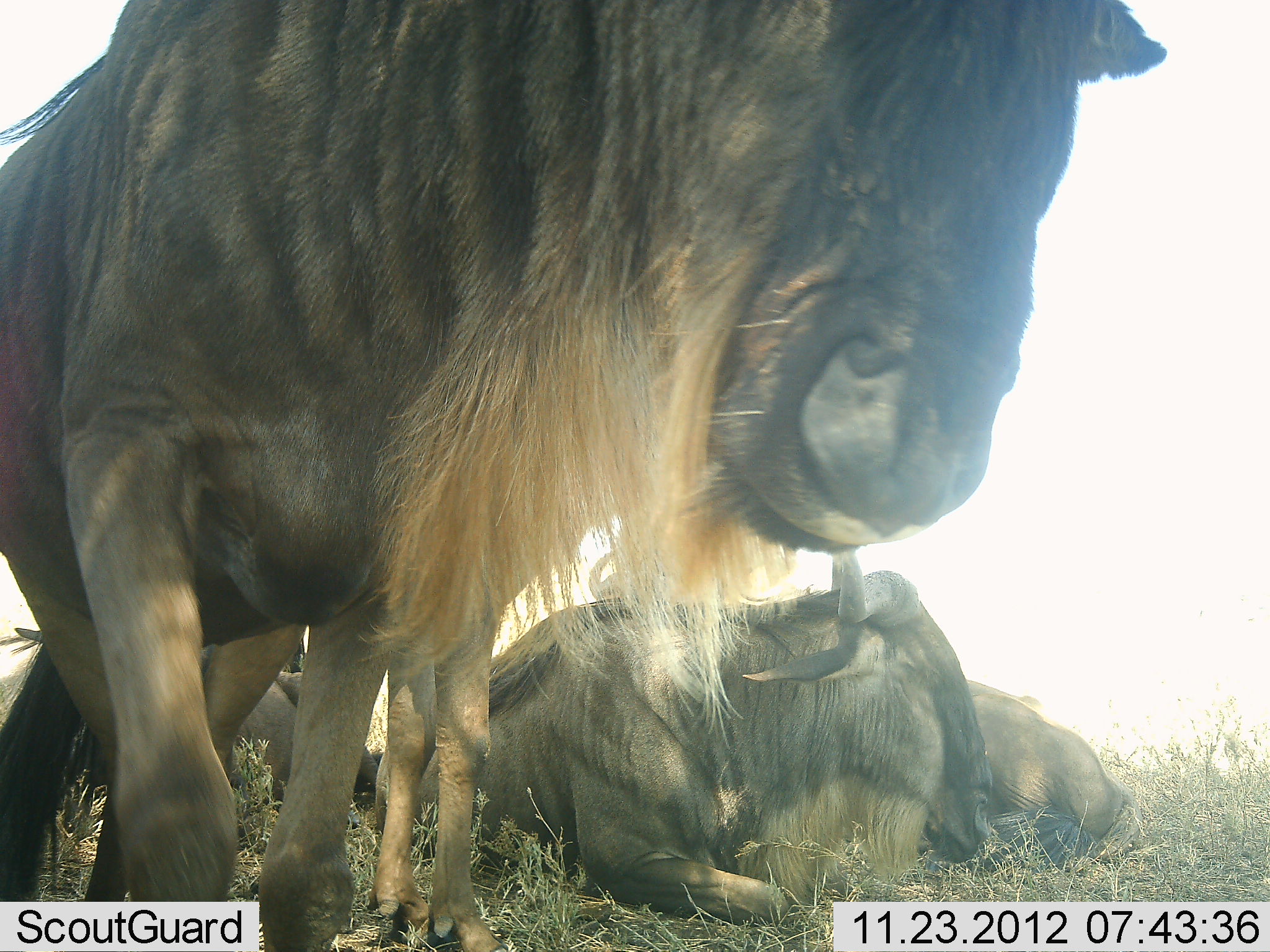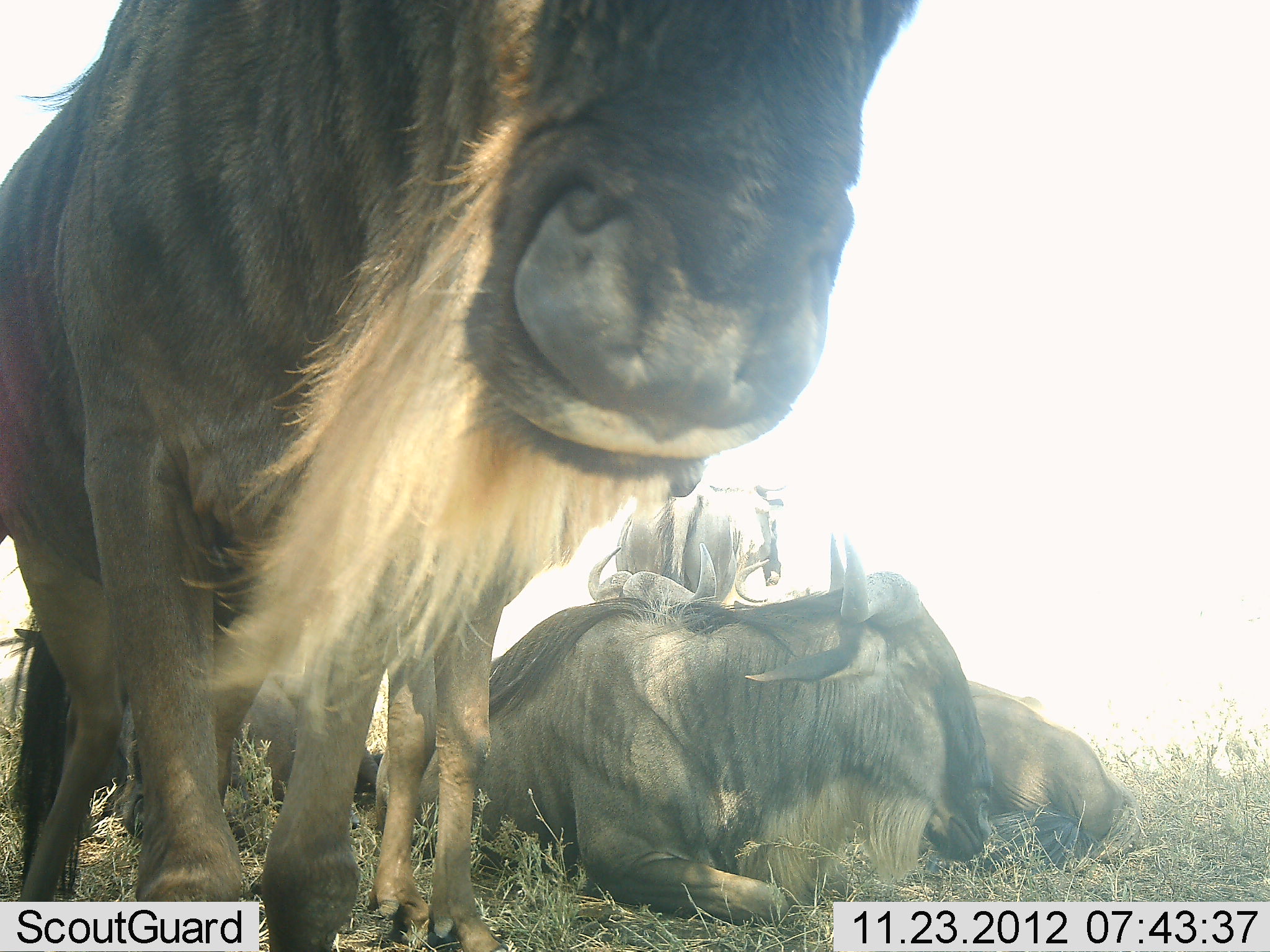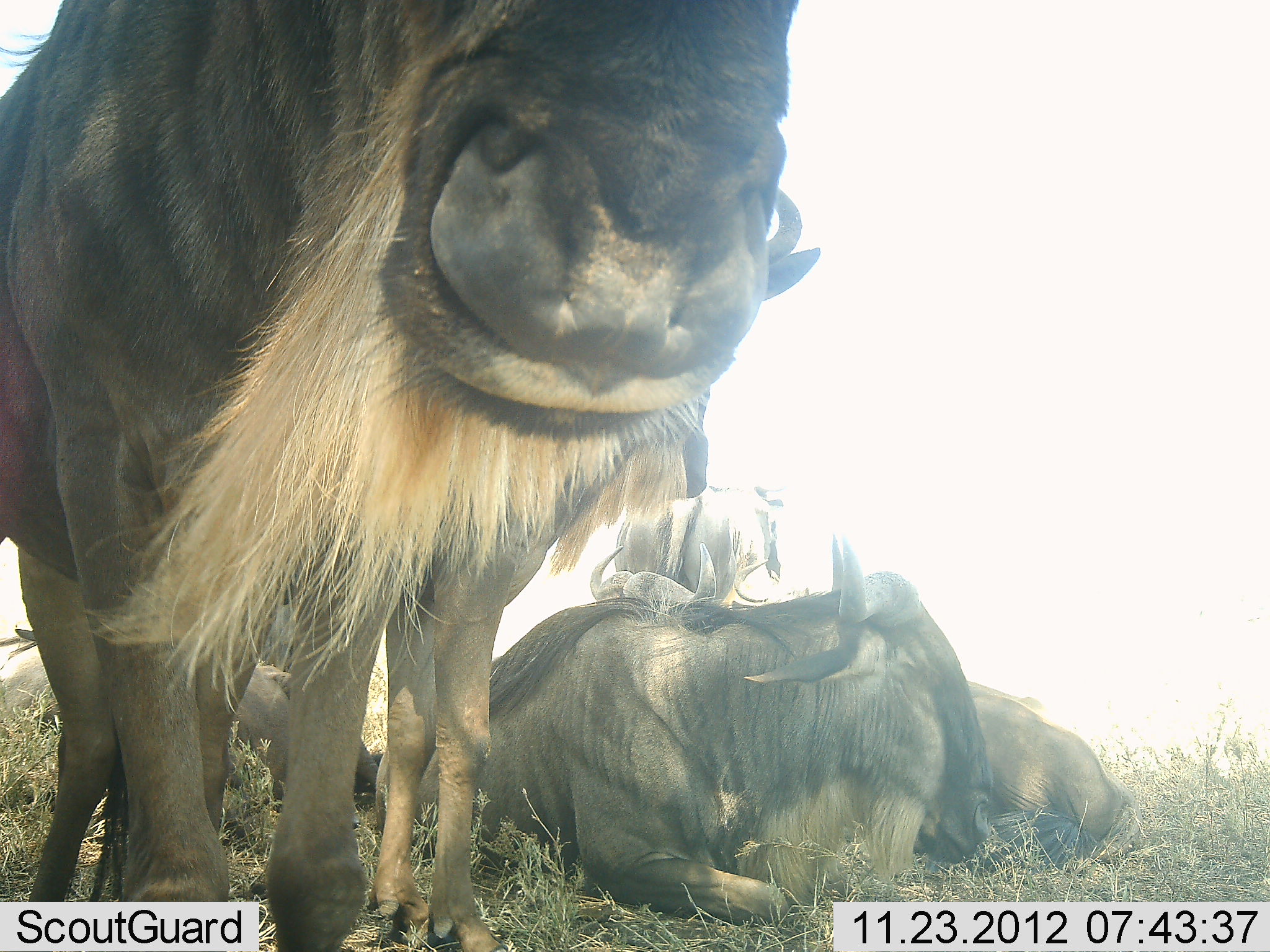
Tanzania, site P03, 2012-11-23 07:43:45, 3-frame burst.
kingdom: Animalia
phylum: Chordata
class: Mammalia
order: Artiodactyla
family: Bovidae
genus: Connochaetes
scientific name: Connochaetes taurinus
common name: blue wildebeest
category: wildebeest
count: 5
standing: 100%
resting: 90%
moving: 30%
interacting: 0%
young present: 10%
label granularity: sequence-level